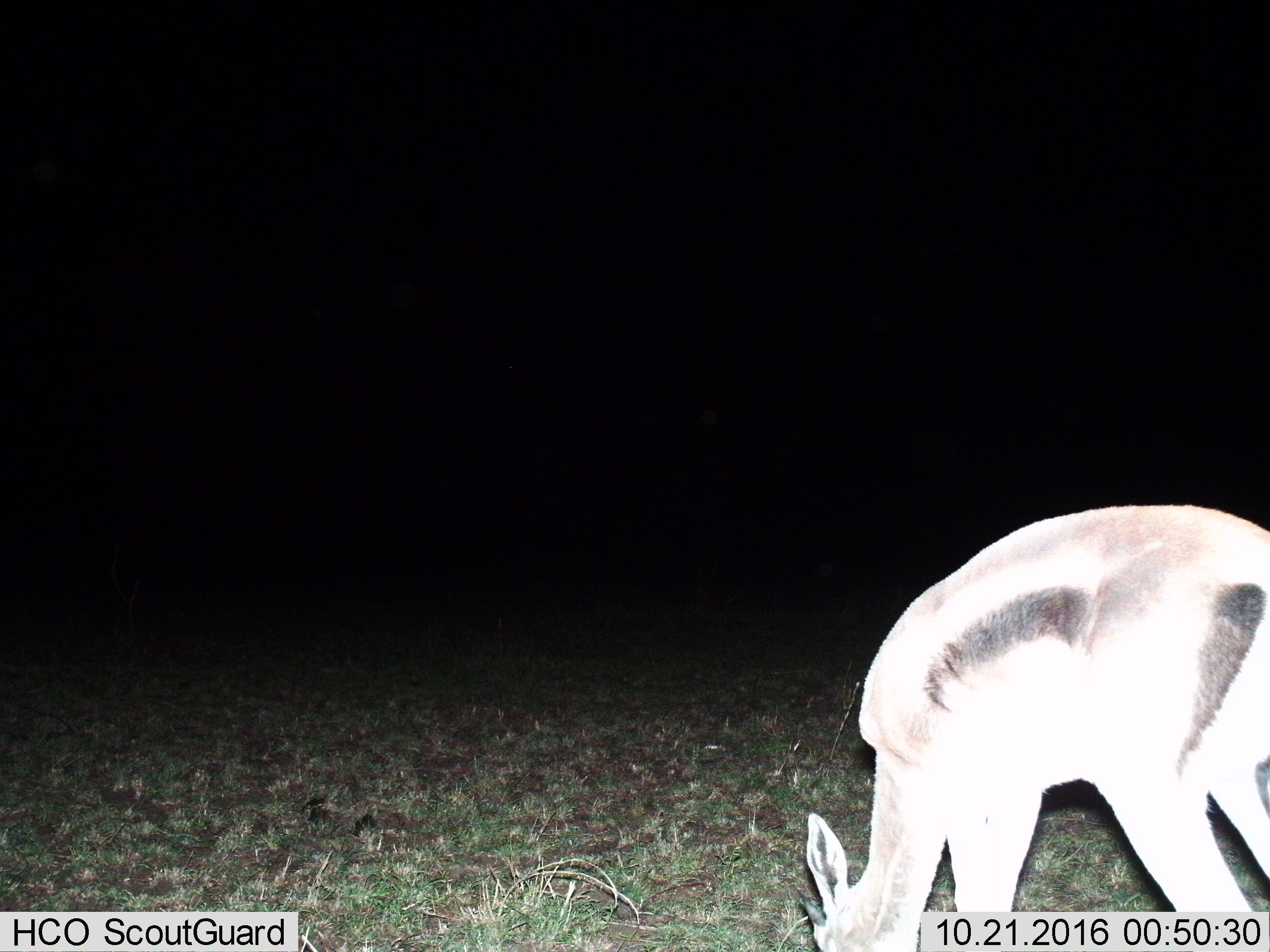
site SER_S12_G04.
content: unidentified animal